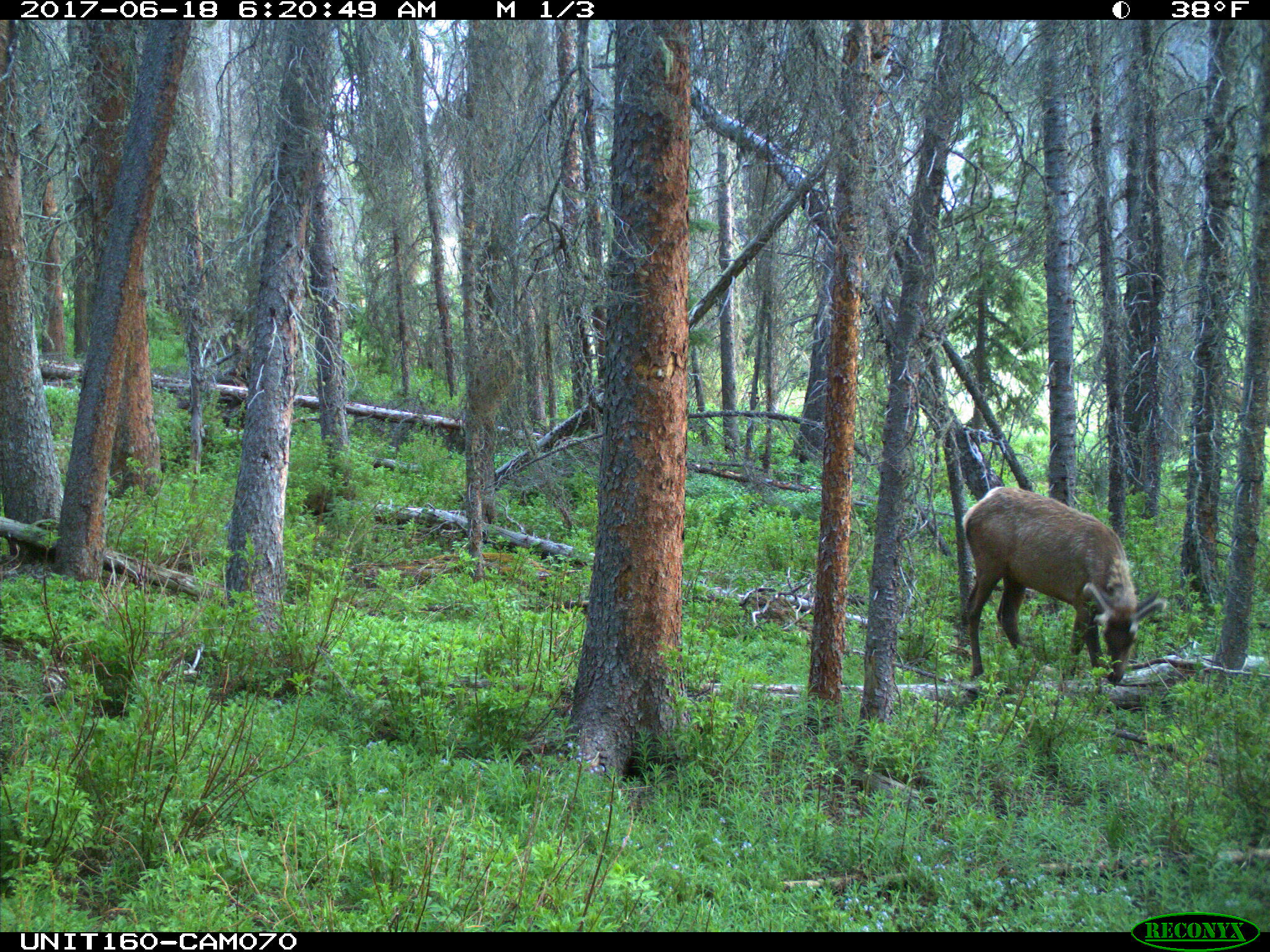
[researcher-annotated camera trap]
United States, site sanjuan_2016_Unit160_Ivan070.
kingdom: Animalia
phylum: Chordata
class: Mammalia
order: Artiodactyla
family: Cervidae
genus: Cervus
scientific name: Cervus elaphus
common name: red deer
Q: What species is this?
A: Cervus elaphus (red deer).